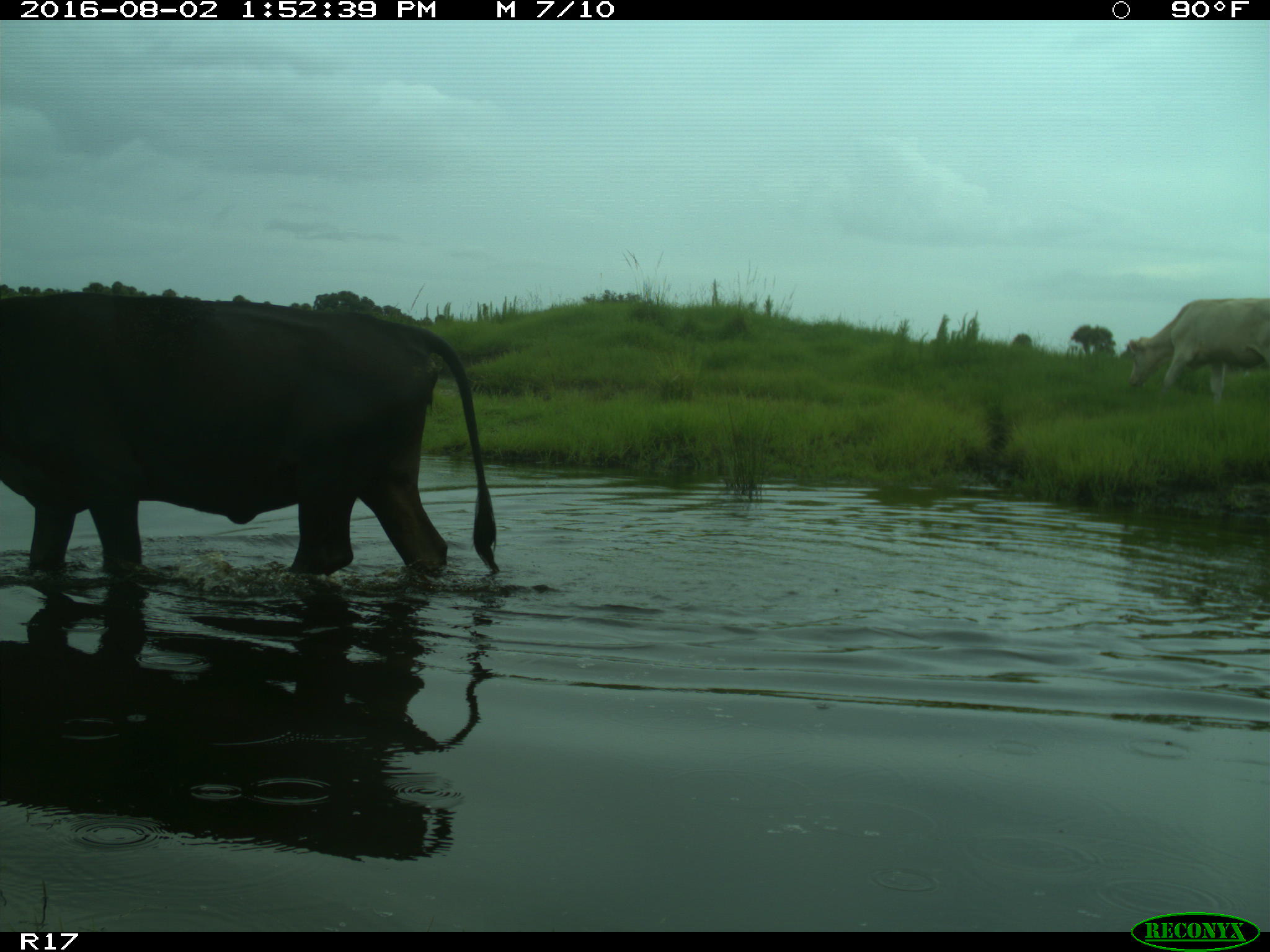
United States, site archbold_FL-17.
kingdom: Animalia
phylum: Chordata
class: Mammalia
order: Artiodactyla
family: Bovidae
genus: Bos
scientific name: Bos taurus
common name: domestic cow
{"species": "Bos taurus (domestic cow)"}